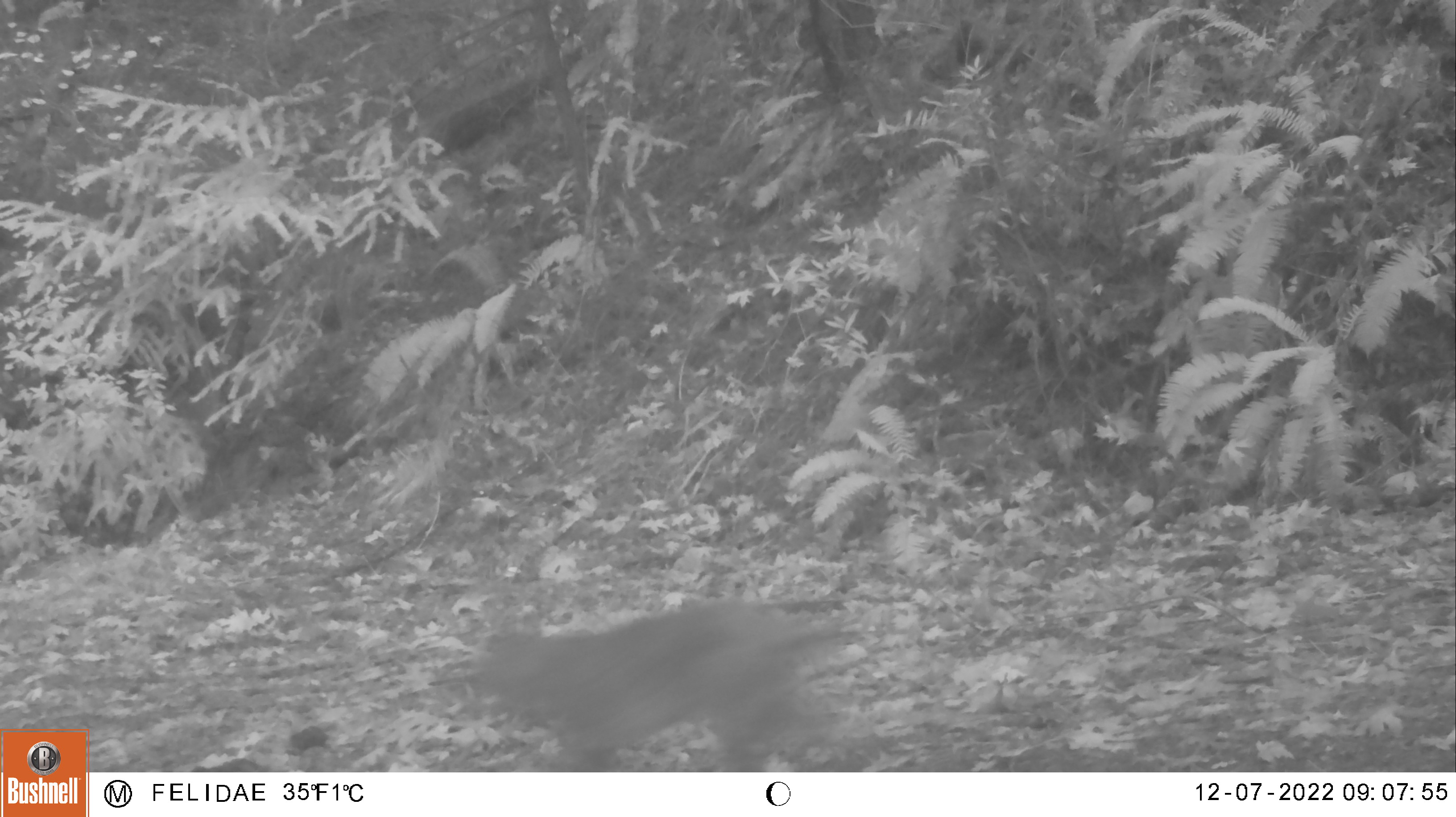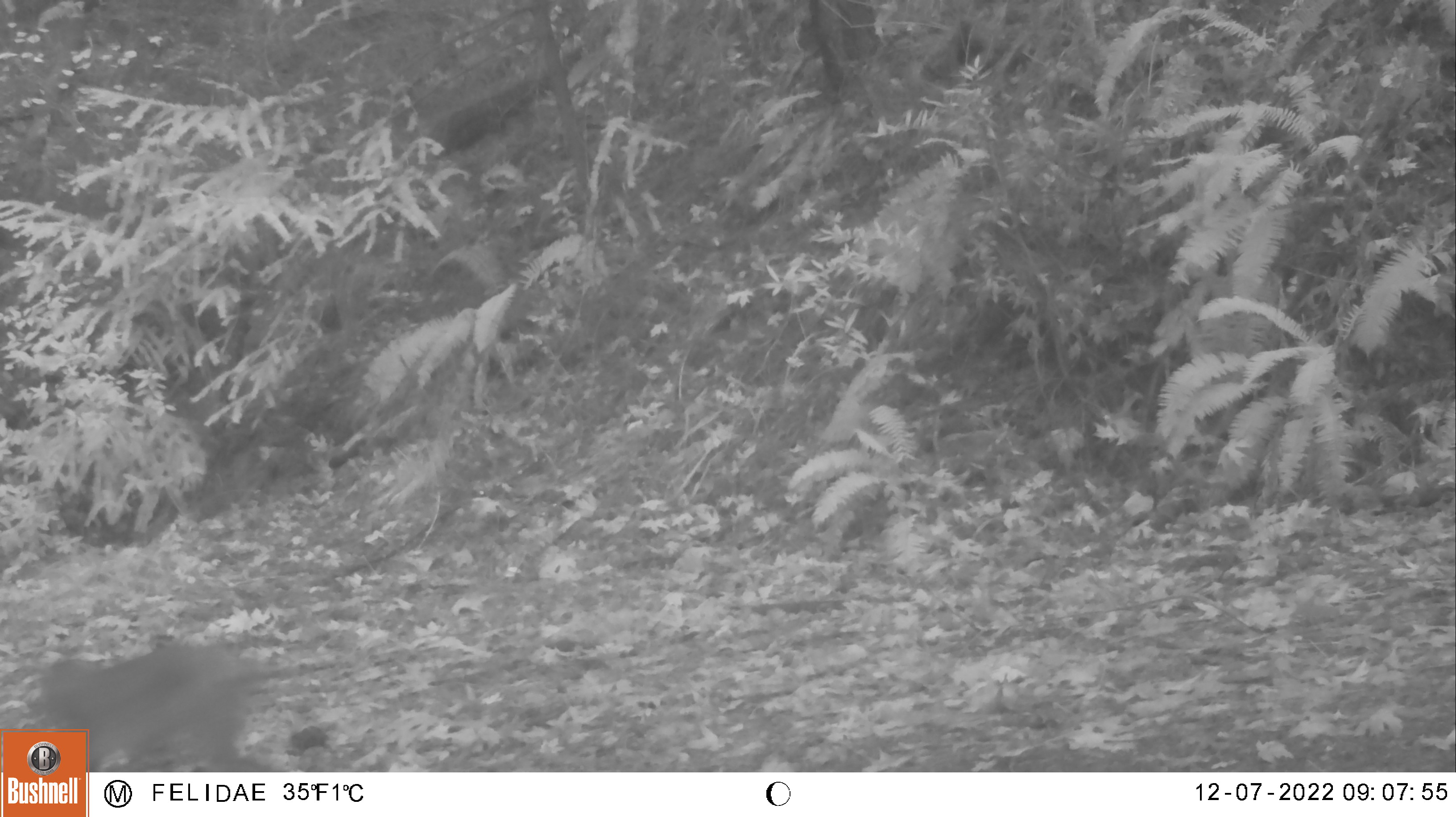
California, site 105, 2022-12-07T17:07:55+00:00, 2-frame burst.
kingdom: Animalia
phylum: Chordata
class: Mammalia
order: Carnivora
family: Felidae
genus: Lynx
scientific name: Lynx rufus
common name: bobcat